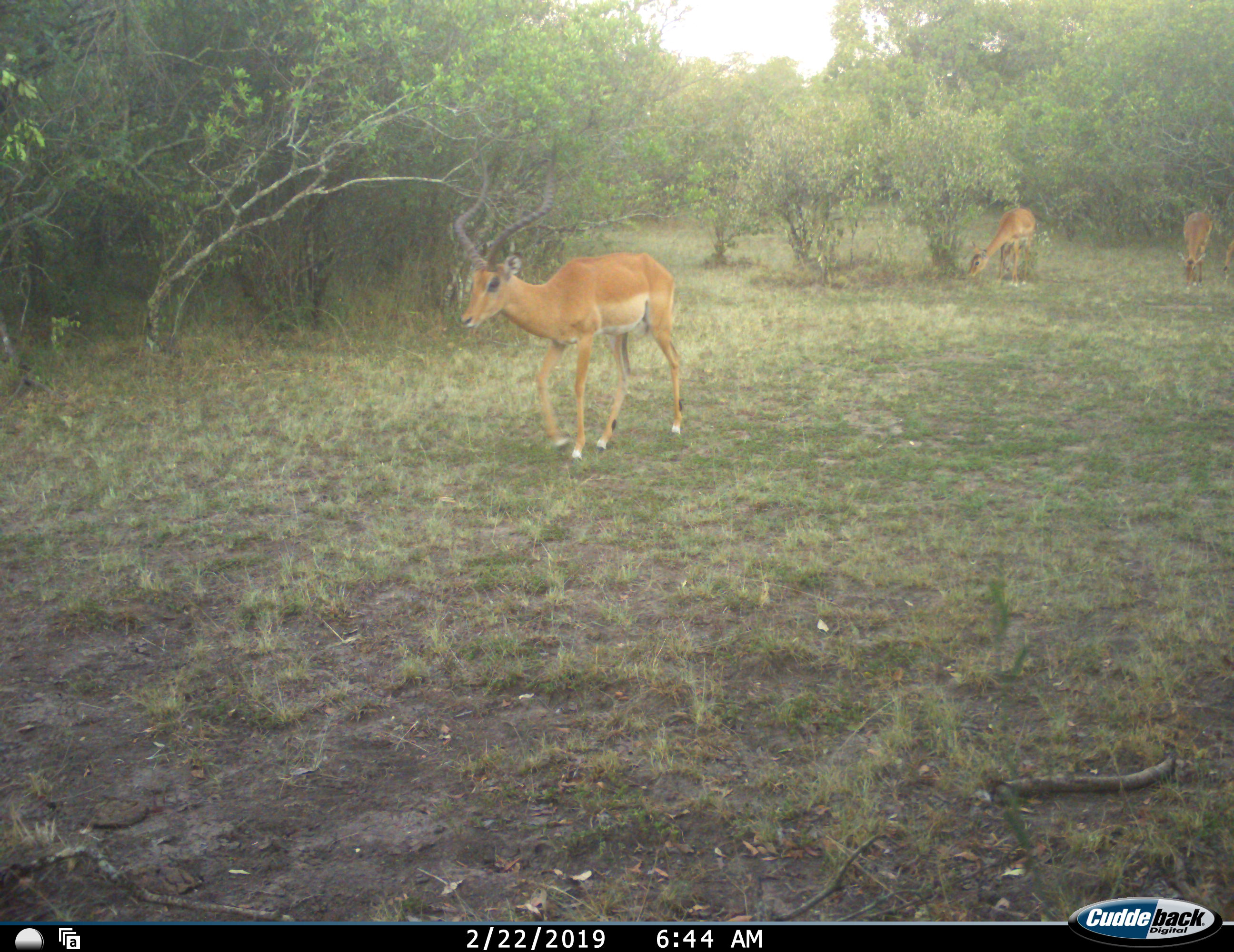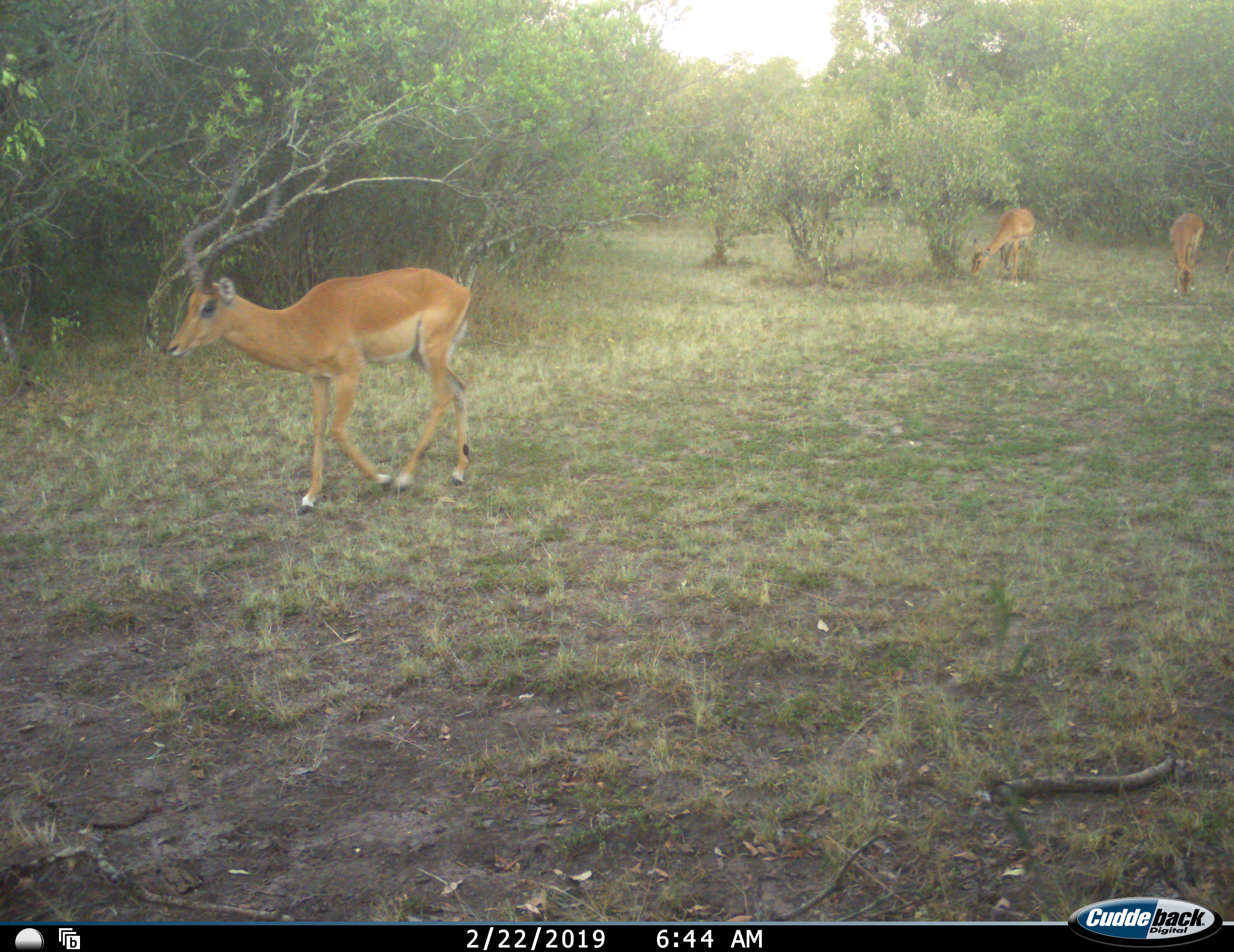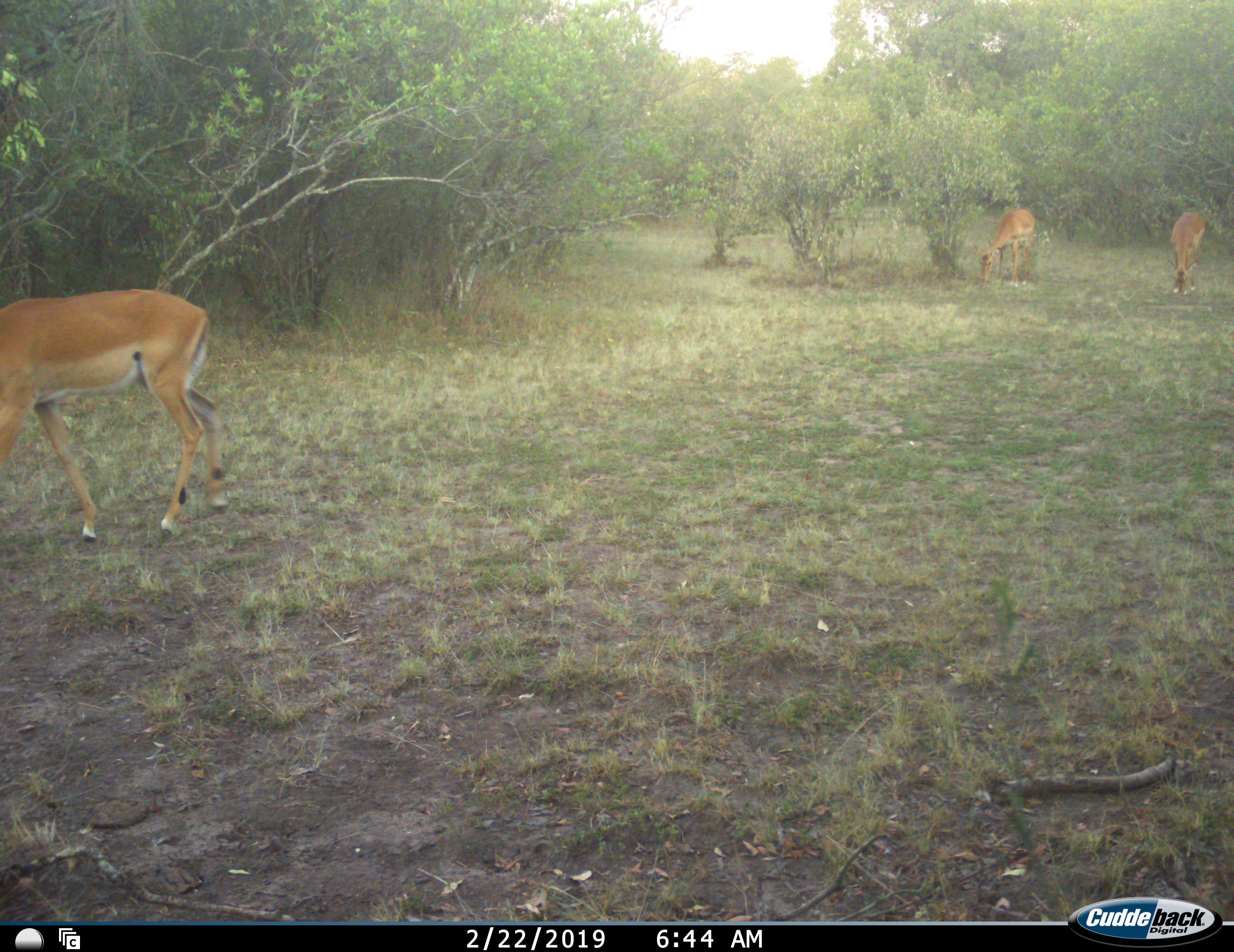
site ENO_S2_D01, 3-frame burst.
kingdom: Animalia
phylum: Chordata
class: Mammalia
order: Artiodactyla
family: Bovidae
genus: Aepyceros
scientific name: Aepyceros melampus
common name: impala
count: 4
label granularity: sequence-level